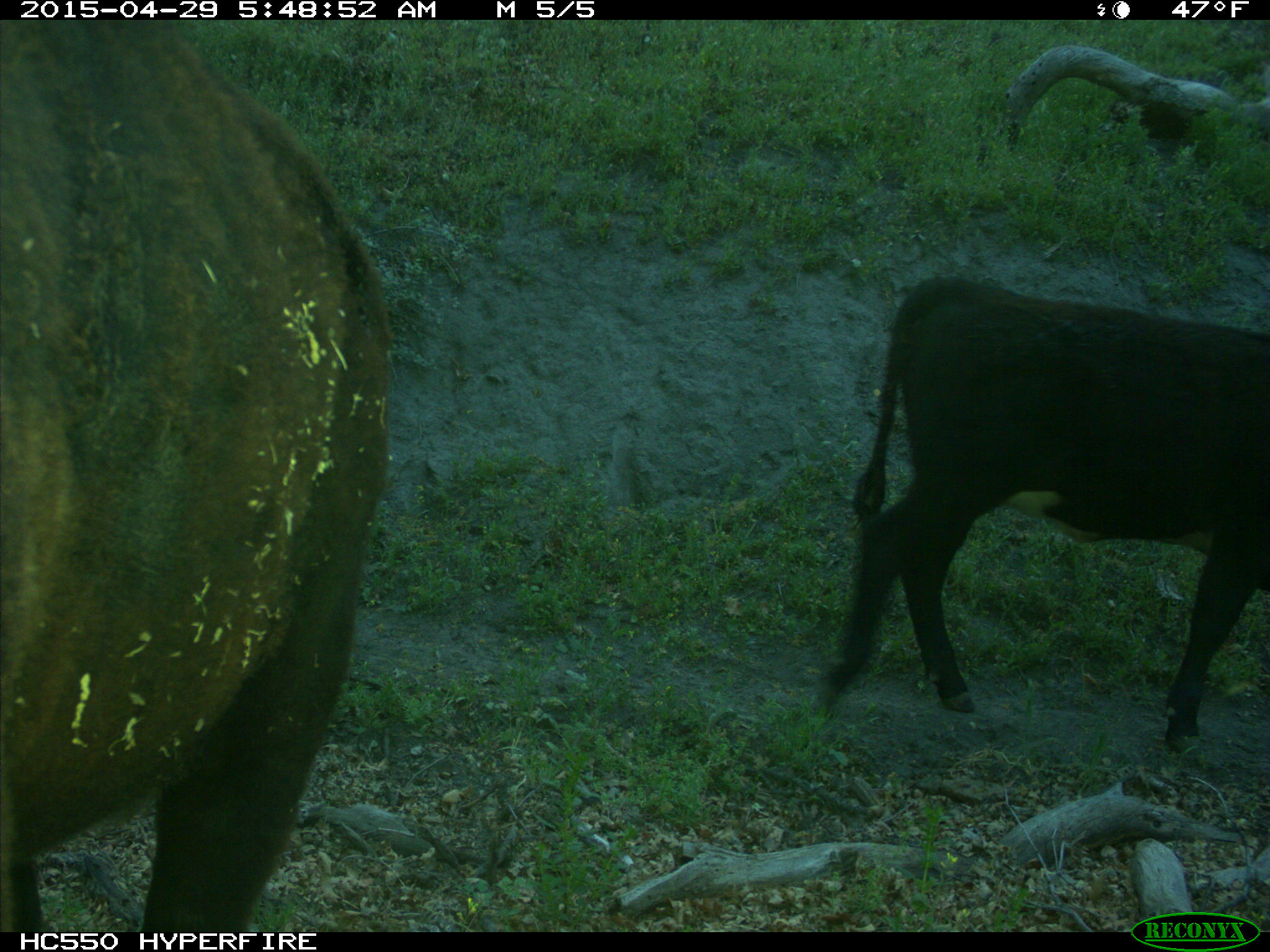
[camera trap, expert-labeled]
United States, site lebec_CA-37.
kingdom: Animalia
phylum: Chordata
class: Mammalia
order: Artiodactyla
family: Bovidae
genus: Bos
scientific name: Bos taurus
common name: domestic cow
Bos taurus (domestic cow).